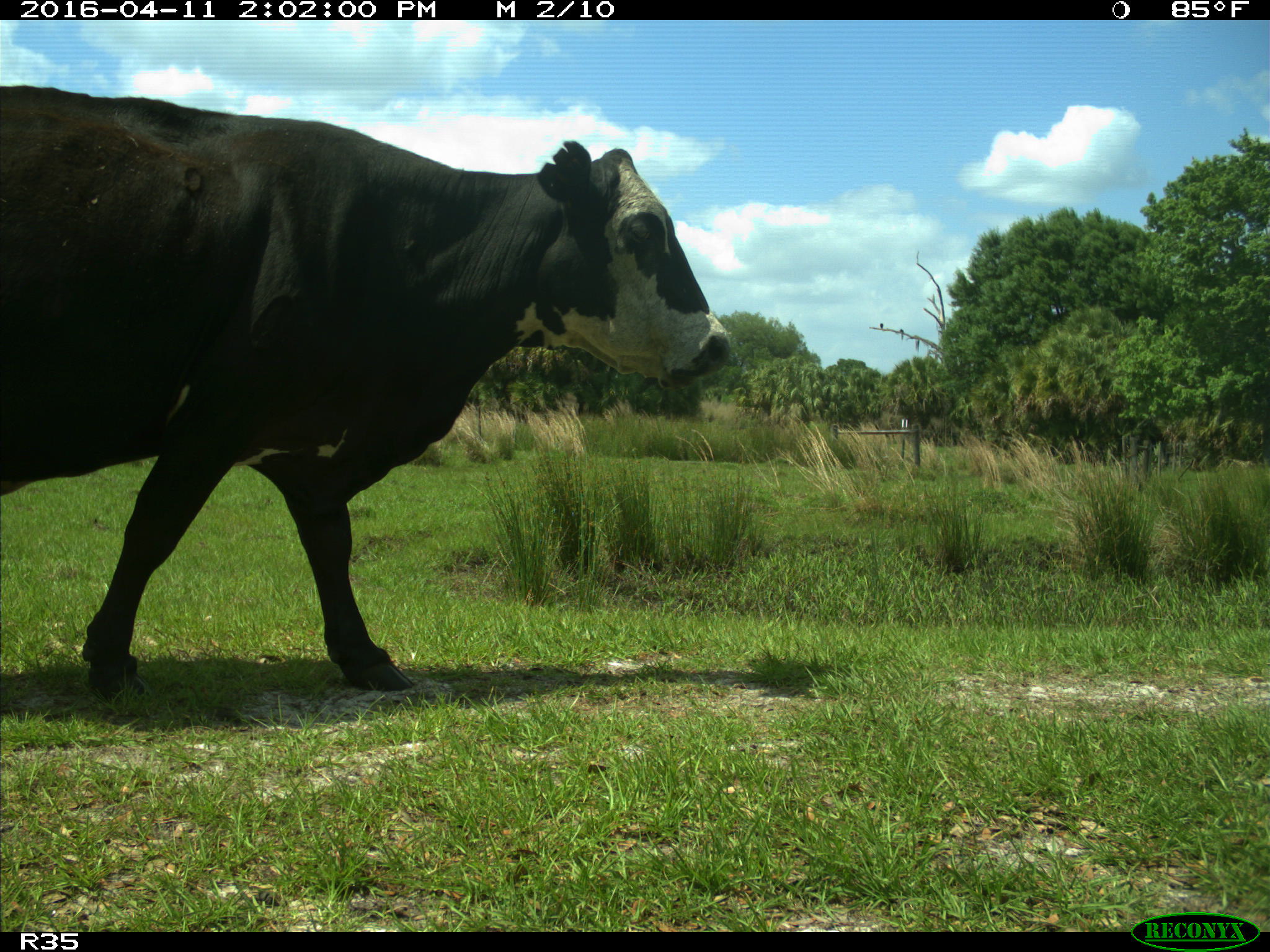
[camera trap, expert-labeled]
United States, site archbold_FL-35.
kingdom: Animalia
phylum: Chordata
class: Mammalia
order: Artiodactyla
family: Bovidae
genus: Bos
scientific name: Bos taurus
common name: domestic cow